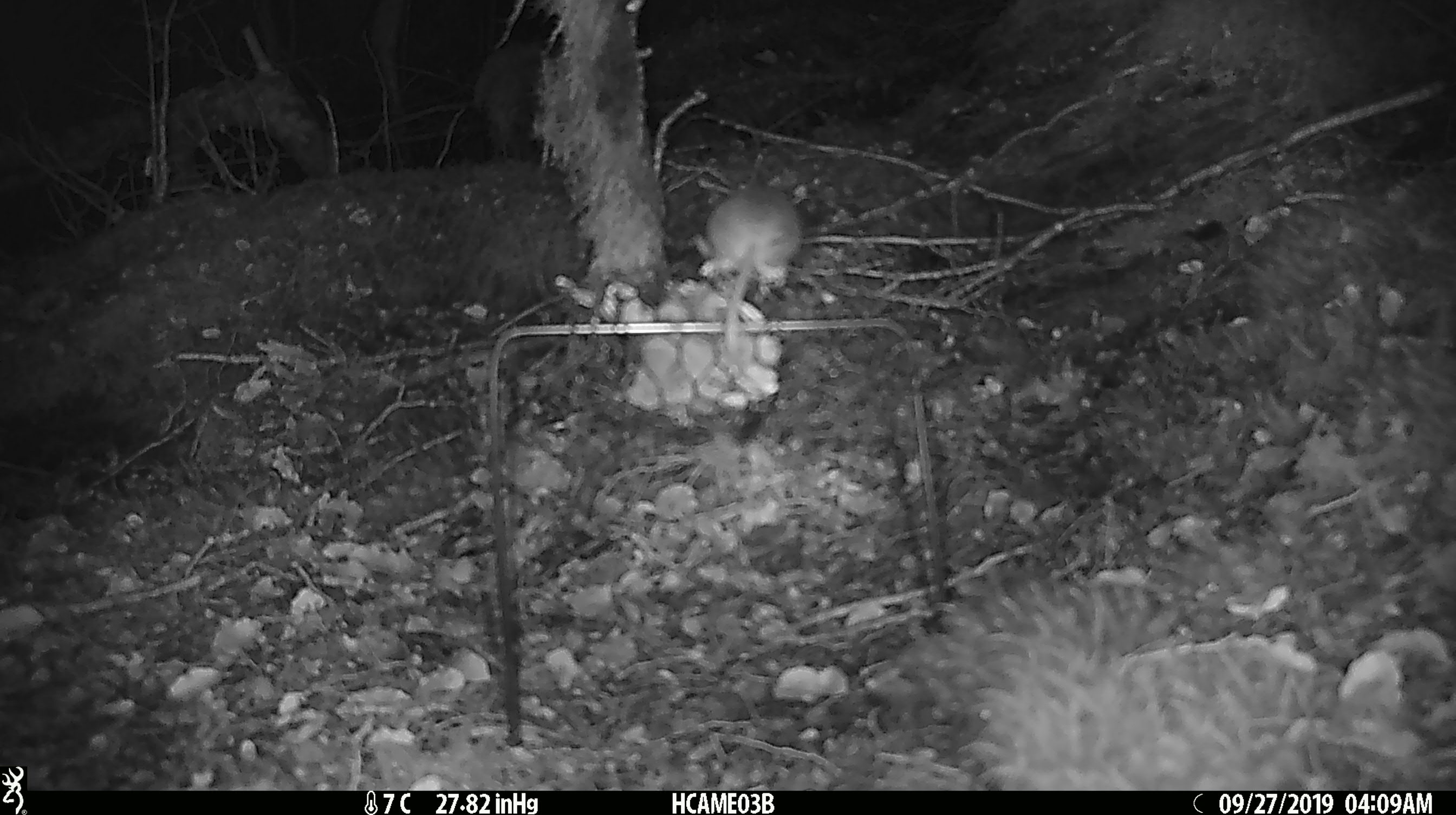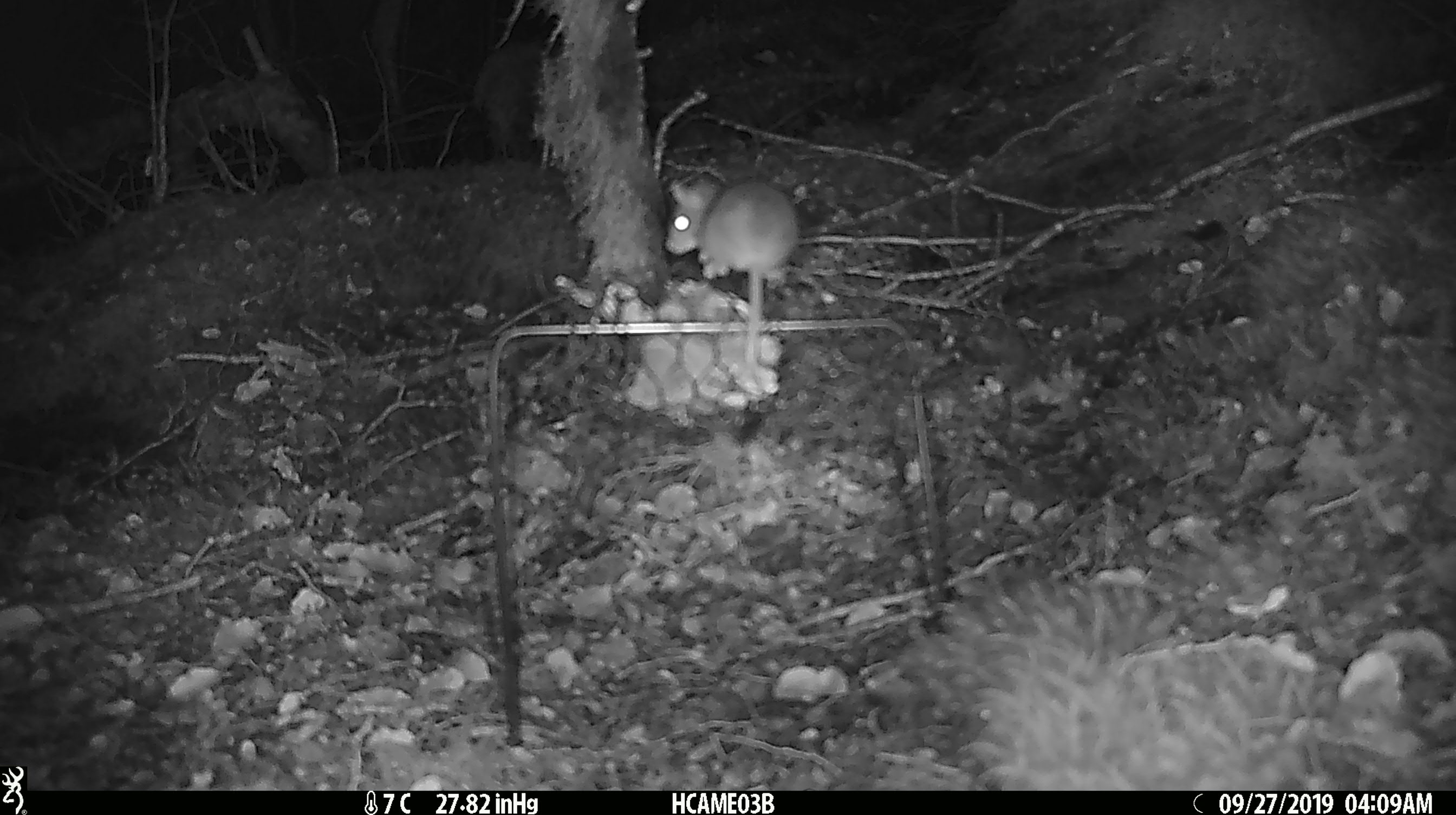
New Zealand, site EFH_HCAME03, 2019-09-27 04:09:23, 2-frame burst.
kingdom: Animalia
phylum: Chordata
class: Mammalia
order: Rodentia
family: Muridae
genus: Mus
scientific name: Mus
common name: mouse